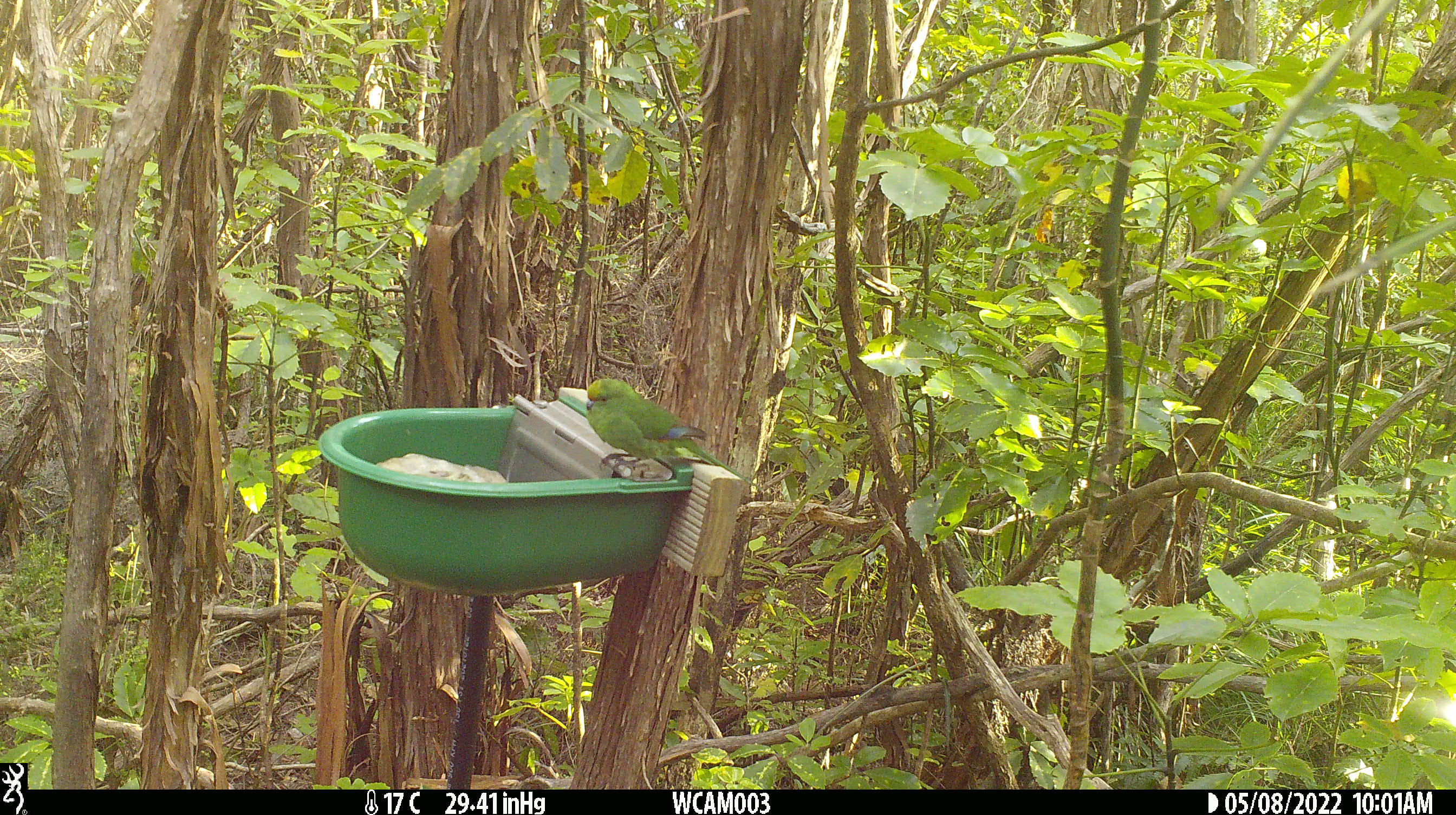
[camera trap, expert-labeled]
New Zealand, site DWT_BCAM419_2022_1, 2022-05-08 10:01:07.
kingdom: Animalia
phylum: Chordata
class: Aves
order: Psittaciformes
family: Psittaculidae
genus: Cyanoramphus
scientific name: Cyanoramphus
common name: parakeet